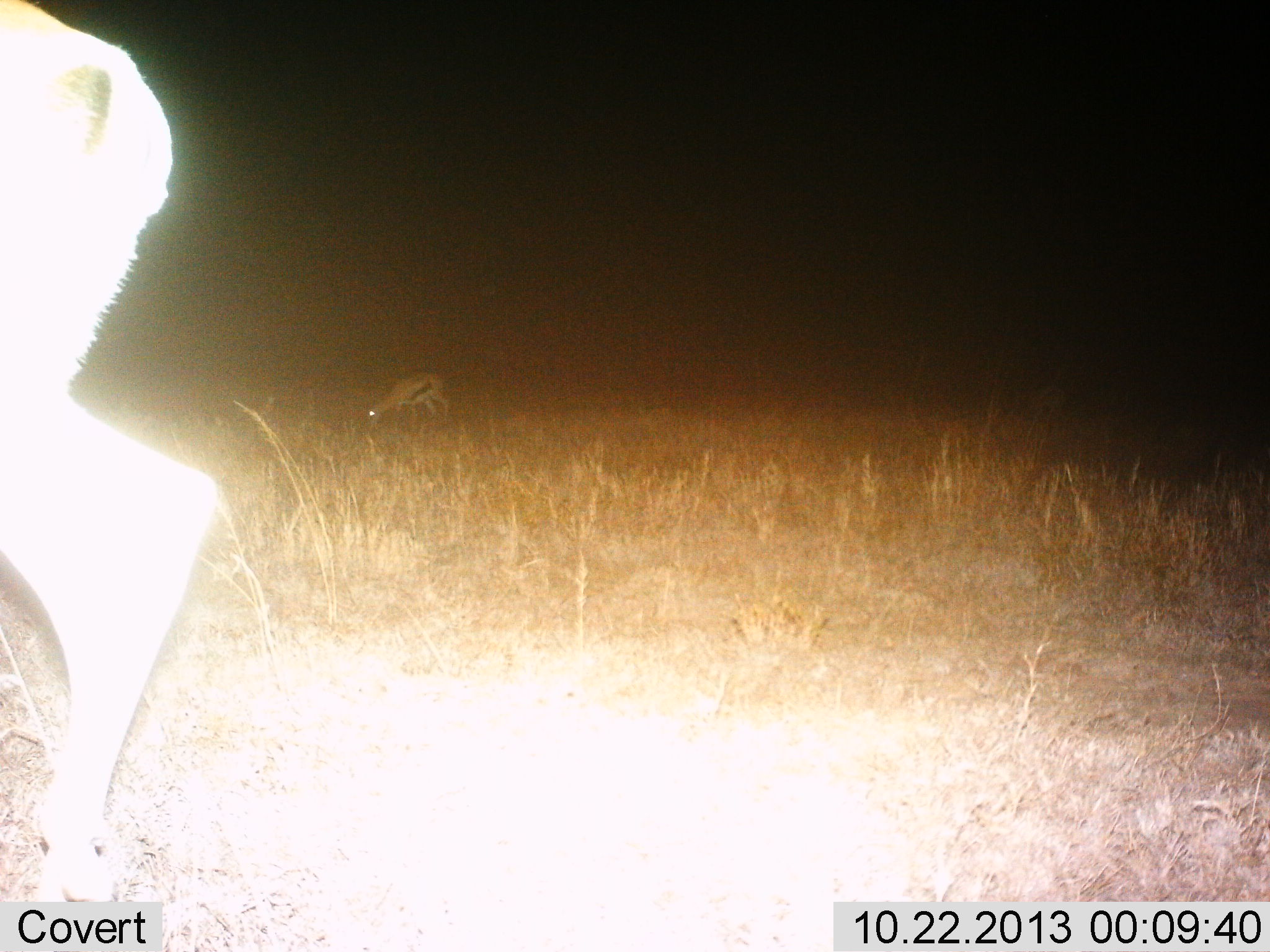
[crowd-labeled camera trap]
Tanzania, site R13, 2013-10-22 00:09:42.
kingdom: Animalia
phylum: Chordata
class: Mammalia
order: Artiodactyla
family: Bovidae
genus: Eudorcas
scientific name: Eudorcas thomsonii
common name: thomson's gazelle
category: gazellethomsons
Gazellethomsons (thomson's gazelle) (Eudorcas thomsonii), count 2. Behavior (volunteer vote fractions): standing 41%, resting 0%, moving 19%, interacting 0%. Young present (vote fraction): 0%. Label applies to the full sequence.